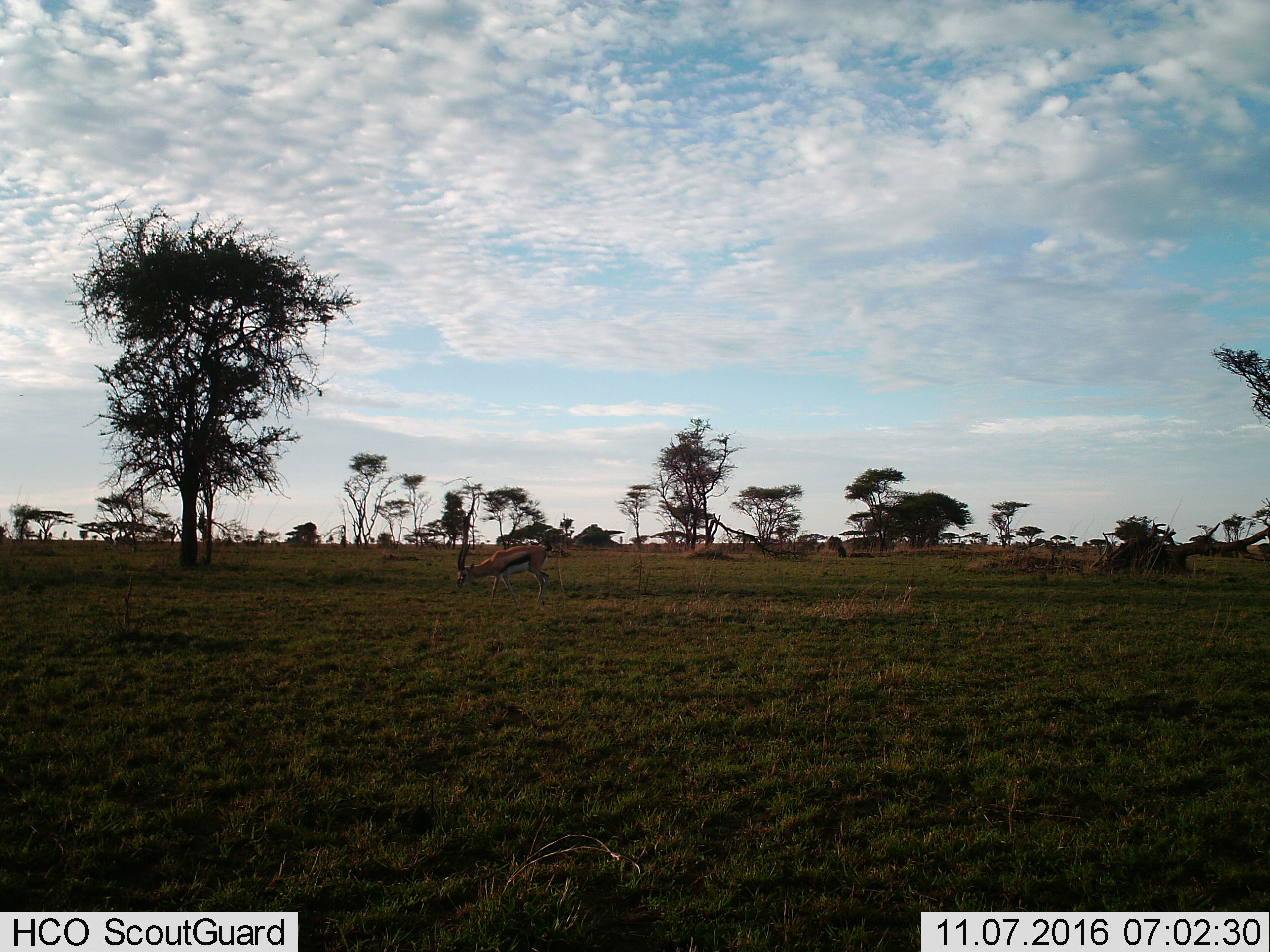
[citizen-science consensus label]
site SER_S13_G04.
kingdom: Animalia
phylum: Chordata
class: Mammalia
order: Artiodactyla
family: Bovidae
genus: Eudorcas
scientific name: Eudorcas thomsonii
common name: thomson's gazelle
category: gazellethomsons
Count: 1.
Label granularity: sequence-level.